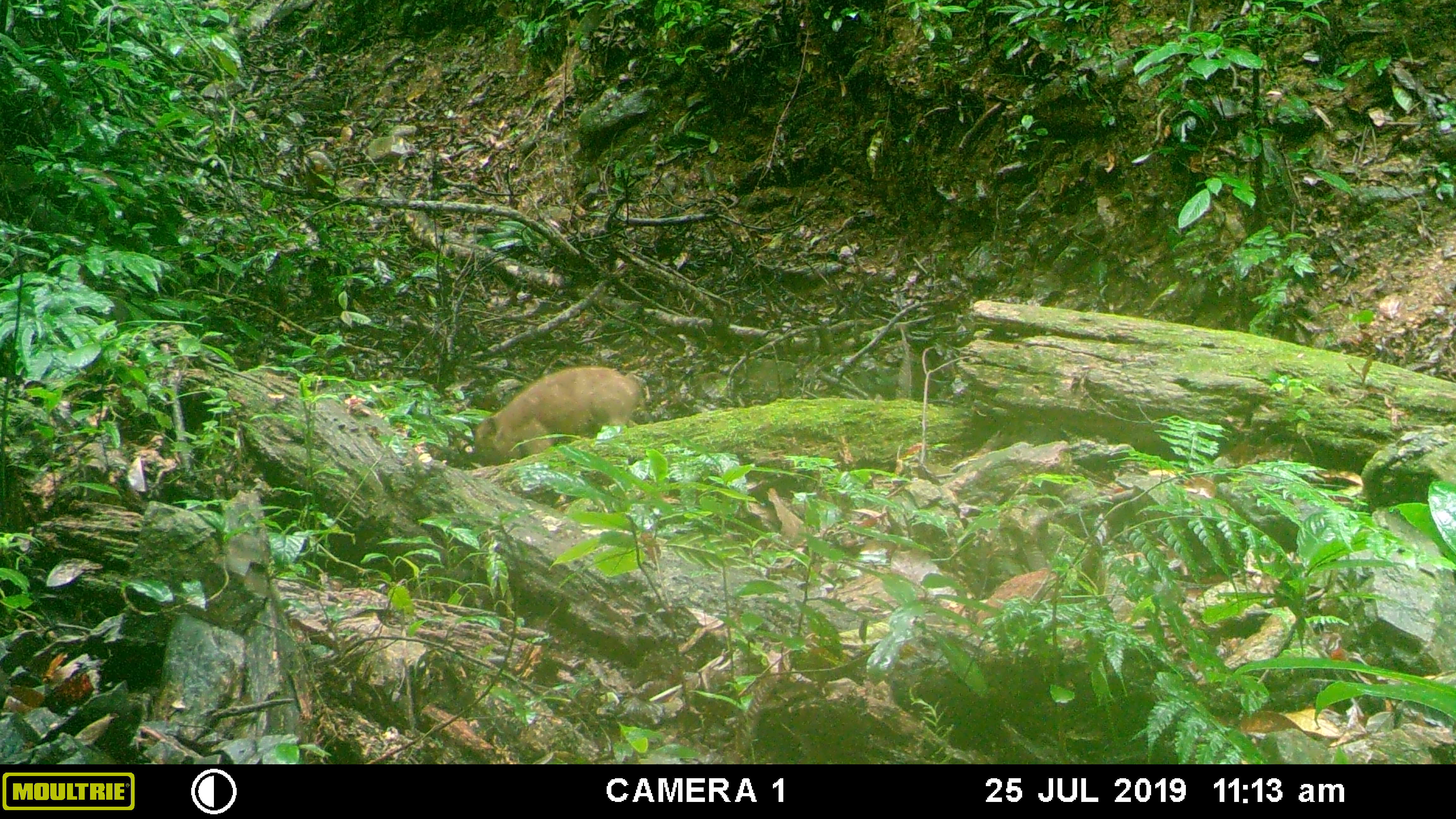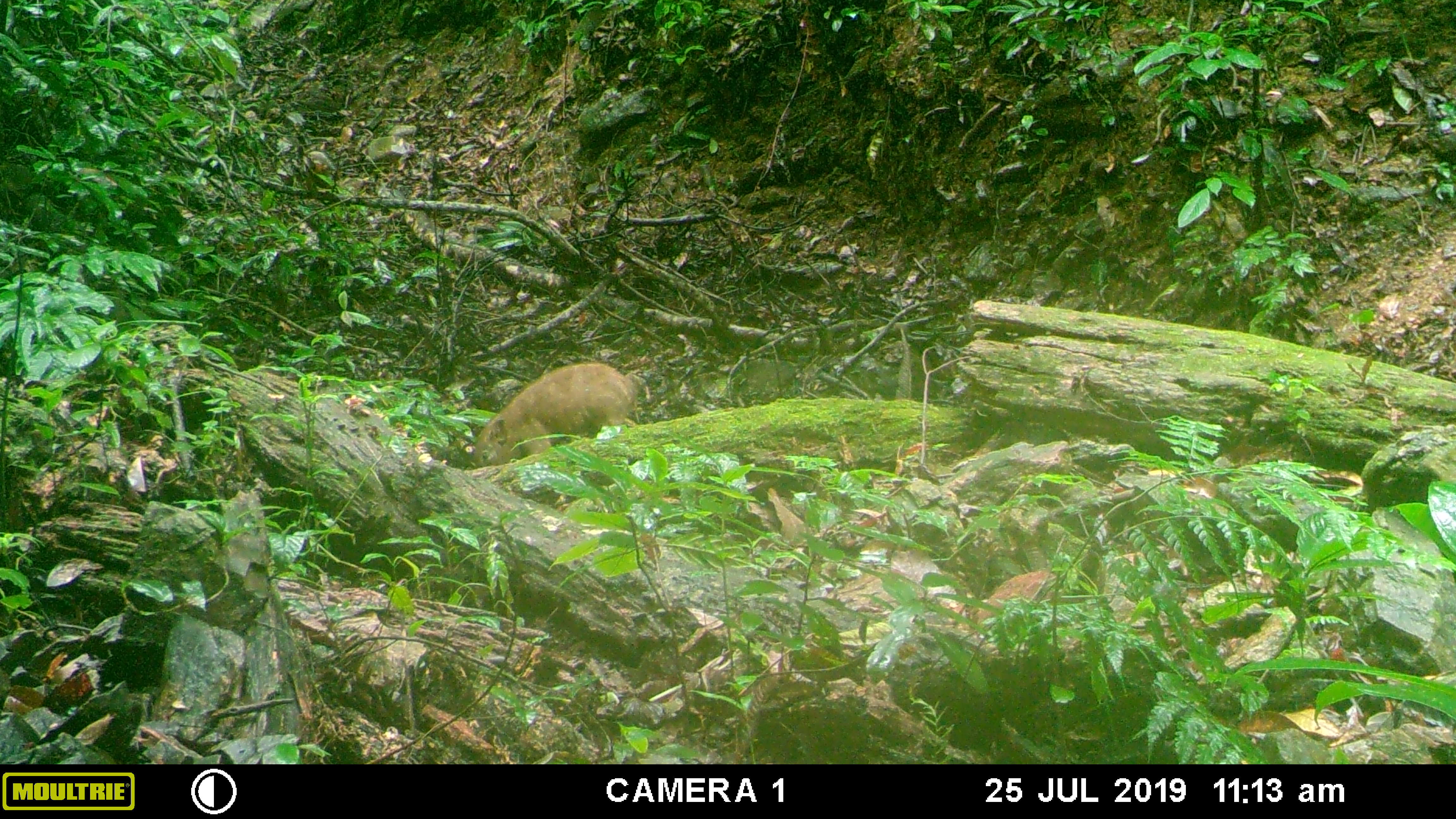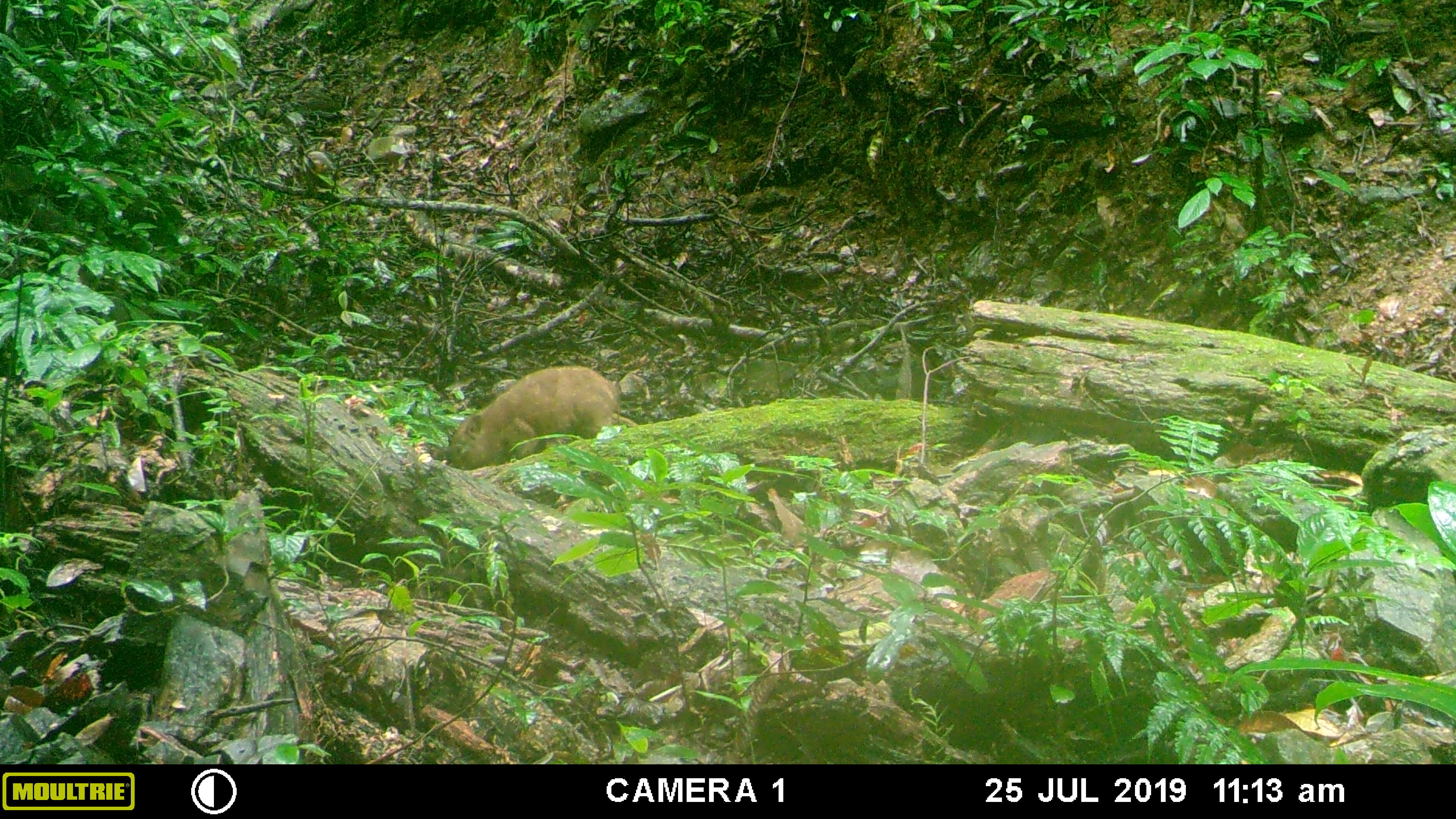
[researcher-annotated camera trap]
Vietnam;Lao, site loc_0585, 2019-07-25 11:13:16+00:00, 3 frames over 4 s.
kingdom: Animalia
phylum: Chordata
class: Mammalia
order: Artiodactyla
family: Suidae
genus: Sus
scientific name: Sus scrofa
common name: eurasian wild pig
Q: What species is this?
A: Eurasian wild pig (Sus scrofa).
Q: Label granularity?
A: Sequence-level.